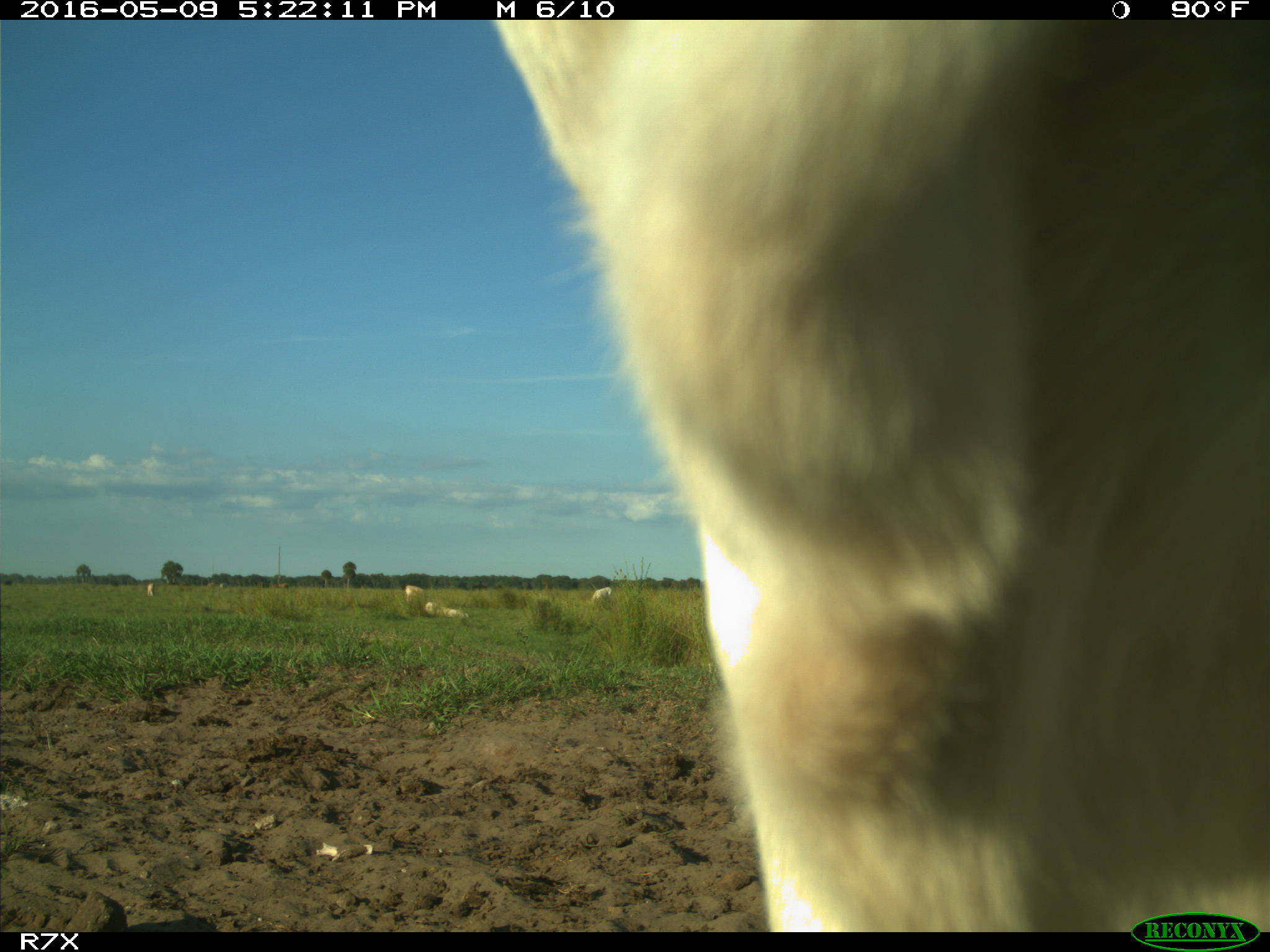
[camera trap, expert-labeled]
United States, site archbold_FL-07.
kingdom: Animalia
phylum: Chordata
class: Mammalia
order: Artiodactyla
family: Bovidae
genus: Bos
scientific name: Bos taurus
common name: domestic cow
Bos taurus (domestic cow).